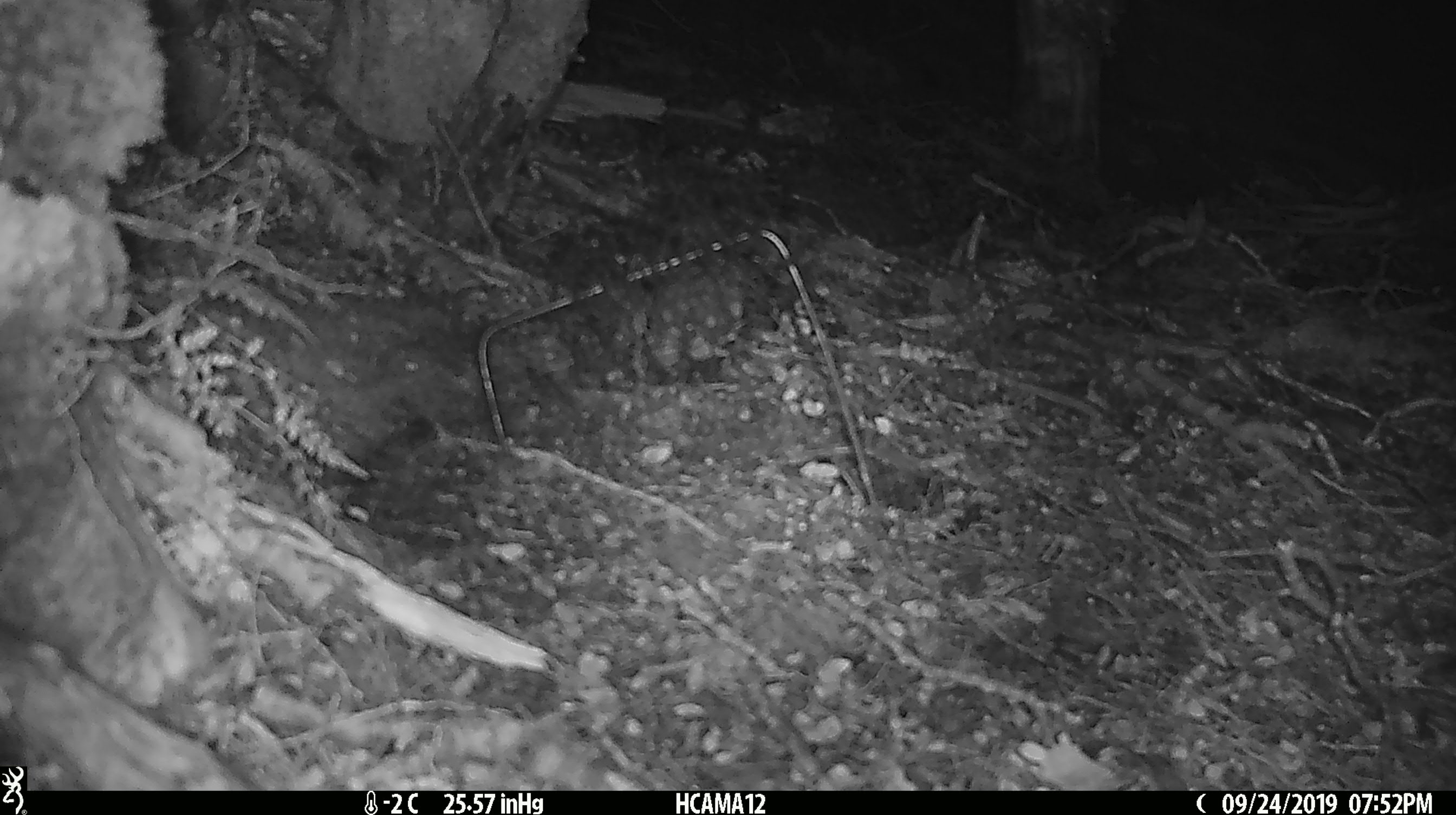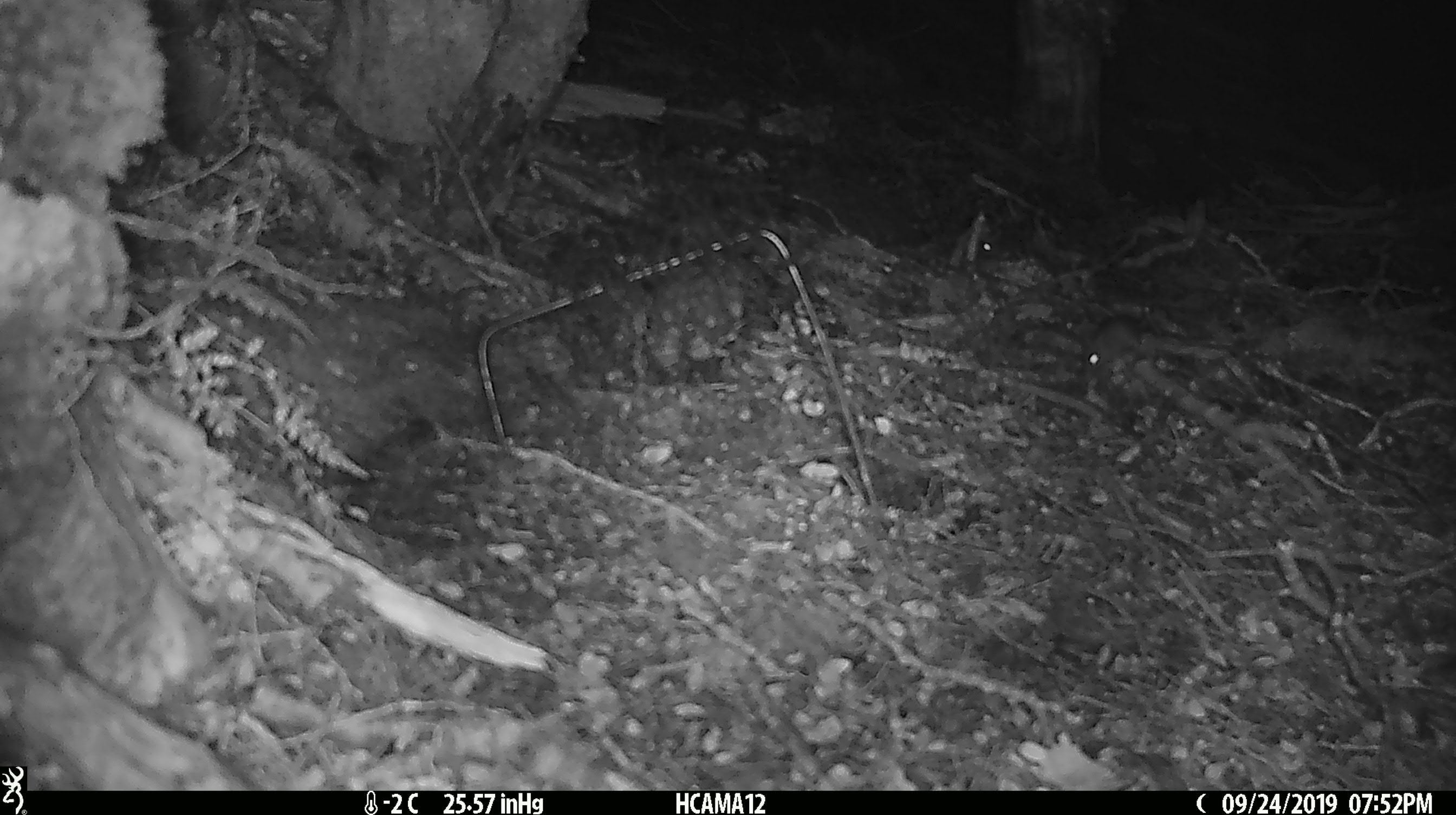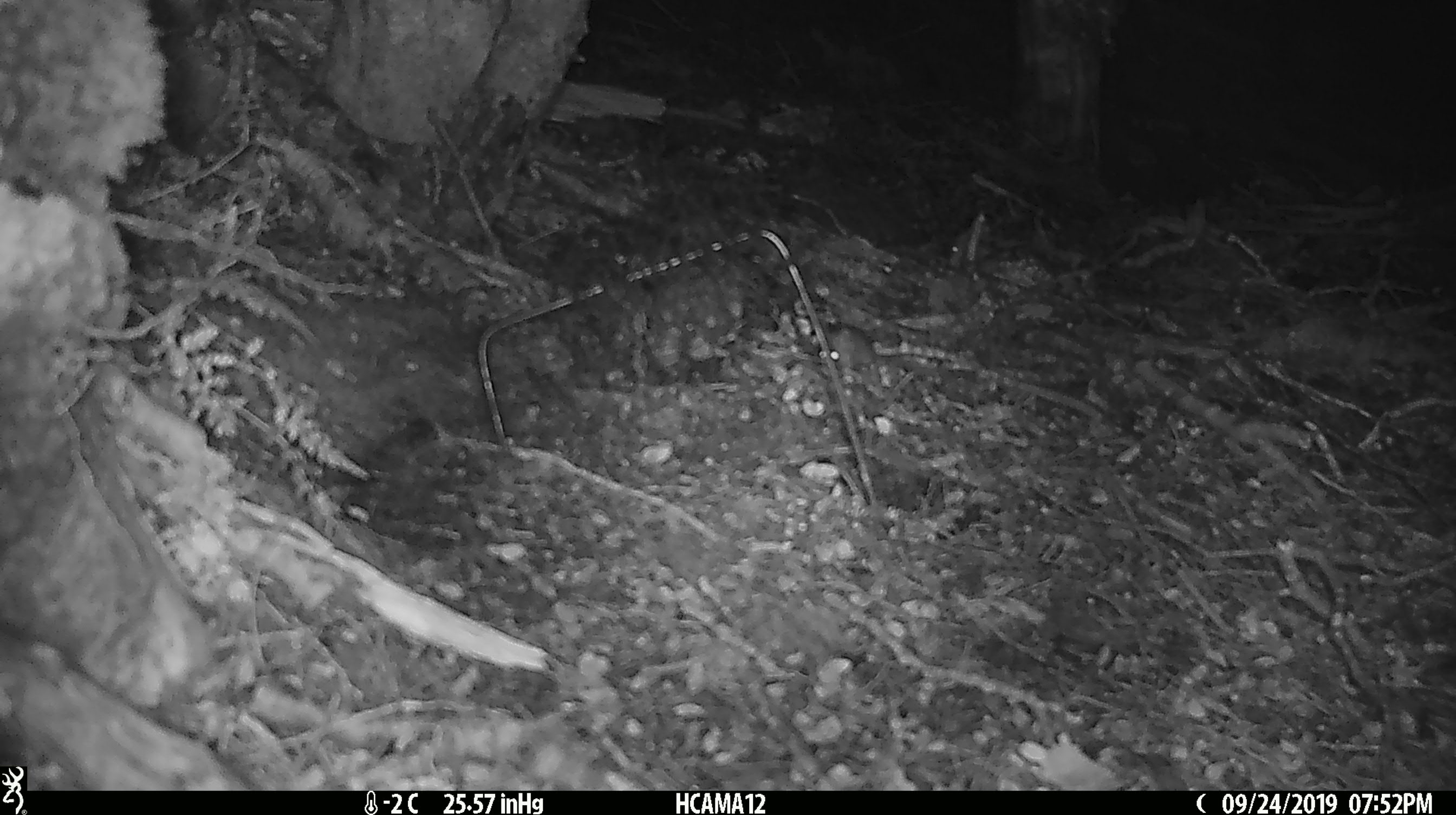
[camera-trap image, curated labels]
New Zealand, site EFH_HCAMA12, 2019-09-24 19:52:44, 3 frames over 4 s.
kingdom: Animalia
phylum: Chordata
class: Mammalia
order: Rodentia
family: Muridae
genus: Mus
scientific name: Mus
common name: mouse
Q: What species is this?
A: Mouse (Mus).